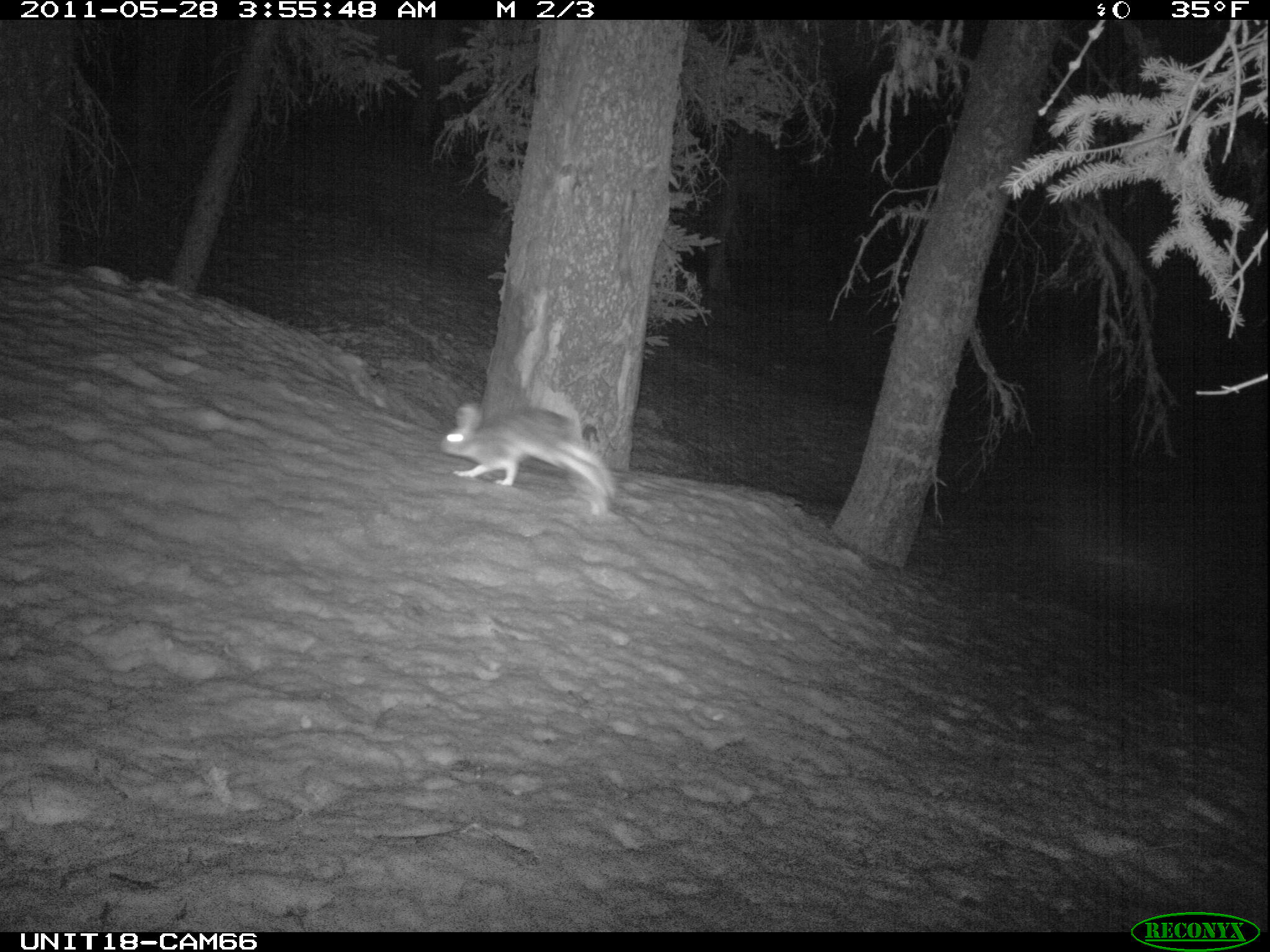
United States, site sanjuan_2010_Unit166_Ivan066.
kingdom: Animalia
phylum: Chordata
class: Mammalia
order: Lagomorpha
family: Leporidae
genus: Lepus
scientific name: Lepus americanus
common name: snowshoe hare